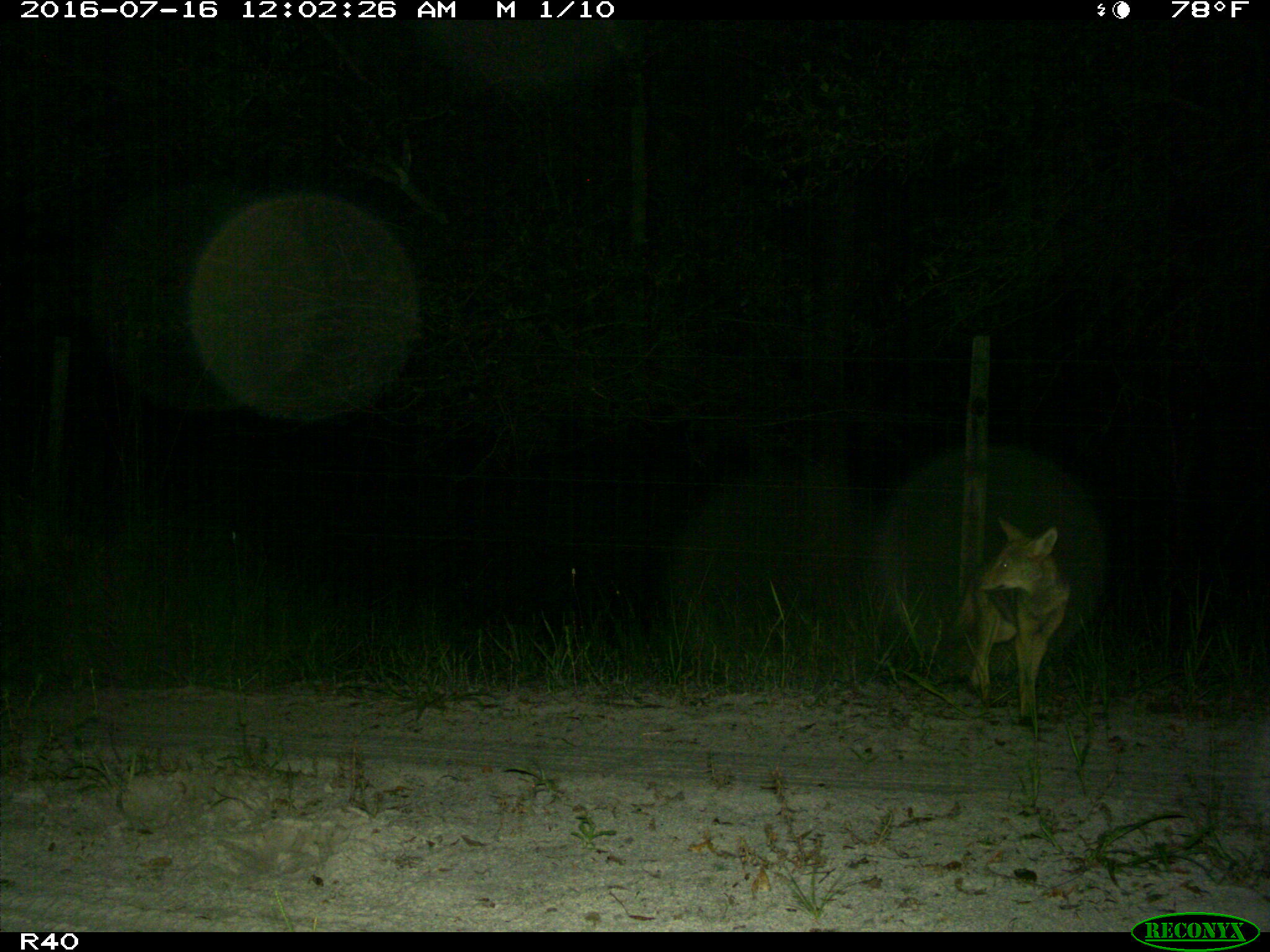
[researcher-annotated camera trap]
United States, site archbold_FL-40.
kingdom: Animalia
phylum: Chordata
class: Mammalia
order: Carnivora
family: Canidae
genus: Canis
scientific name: Canis latrans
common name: coyote